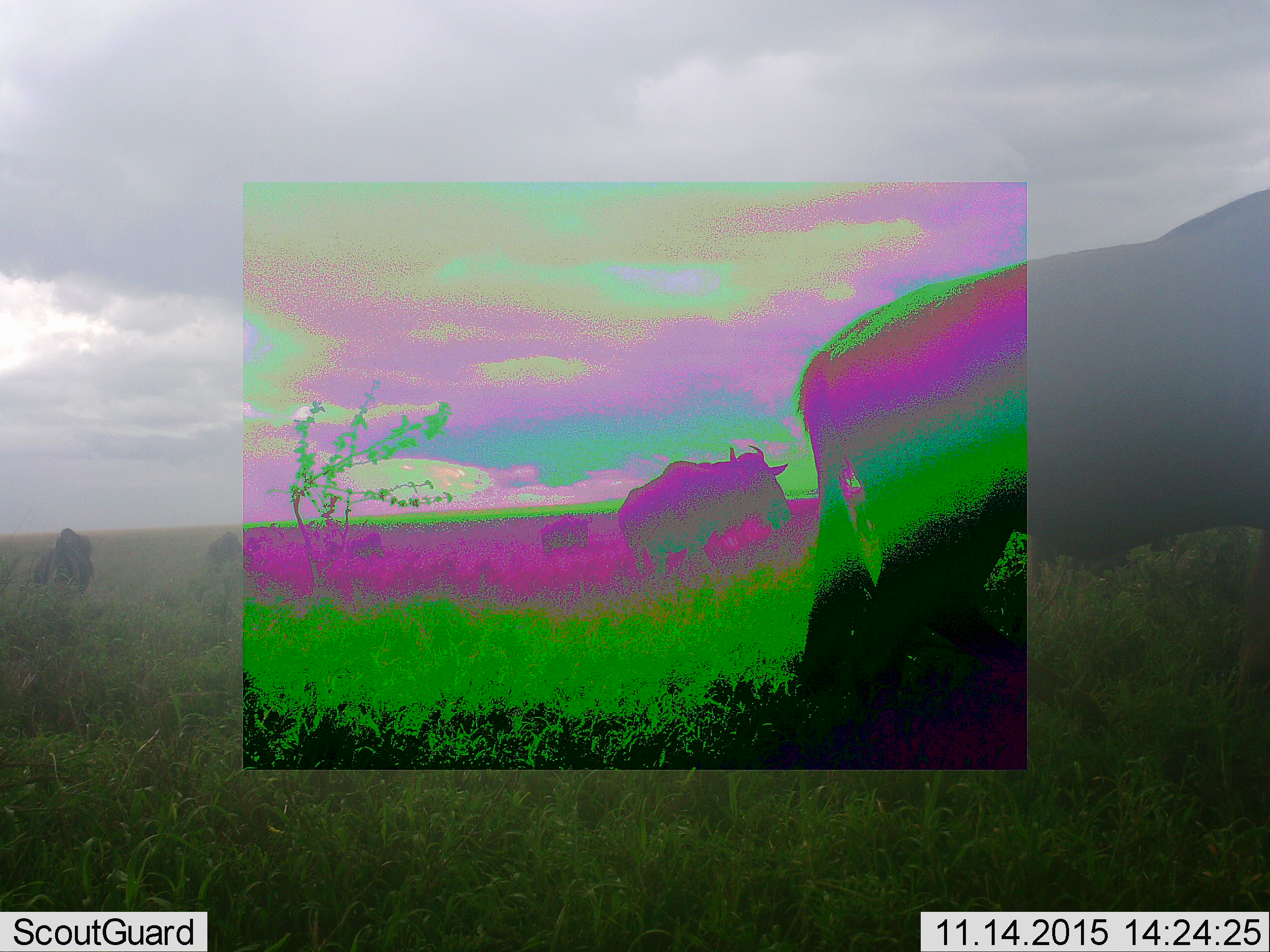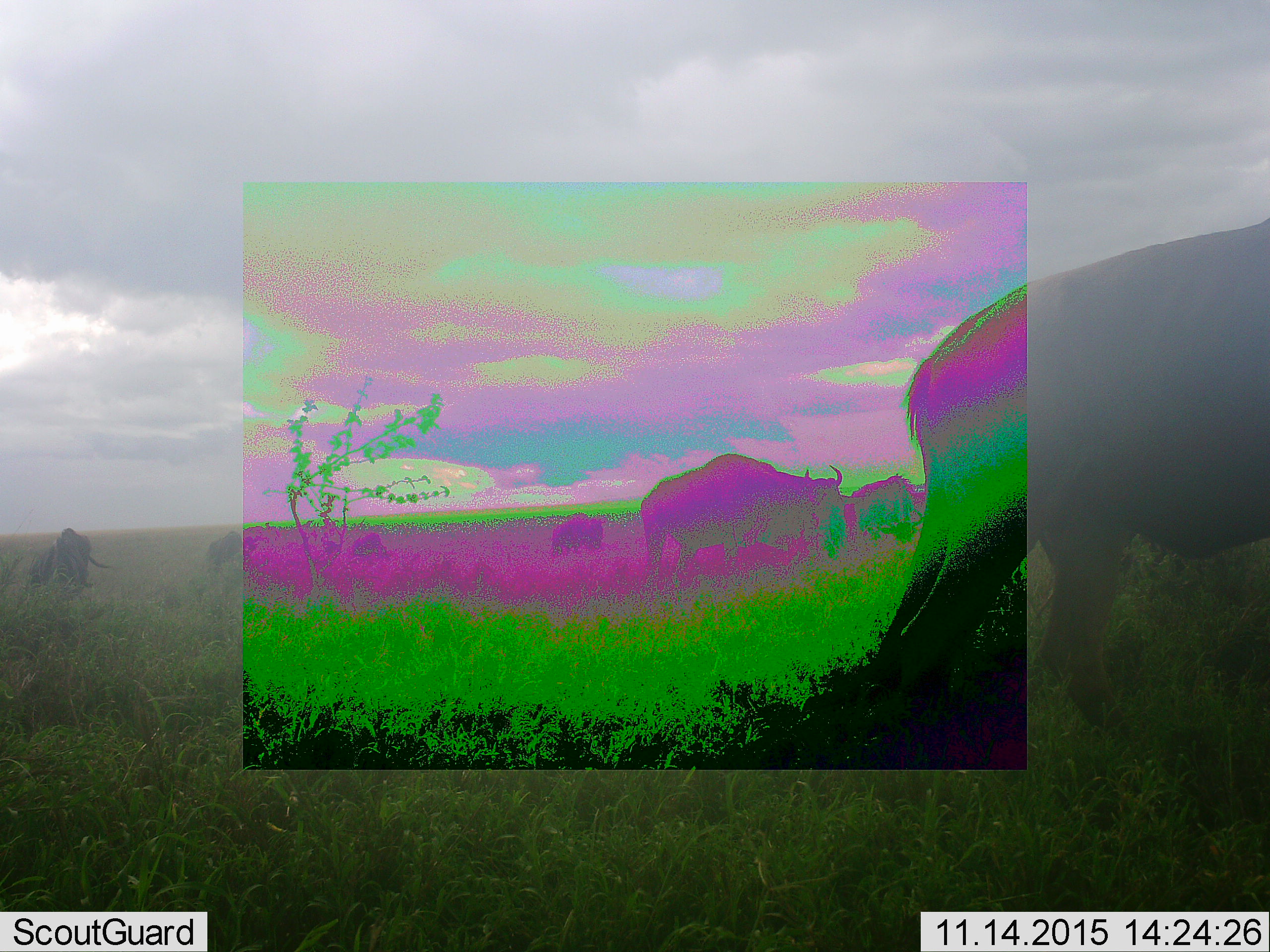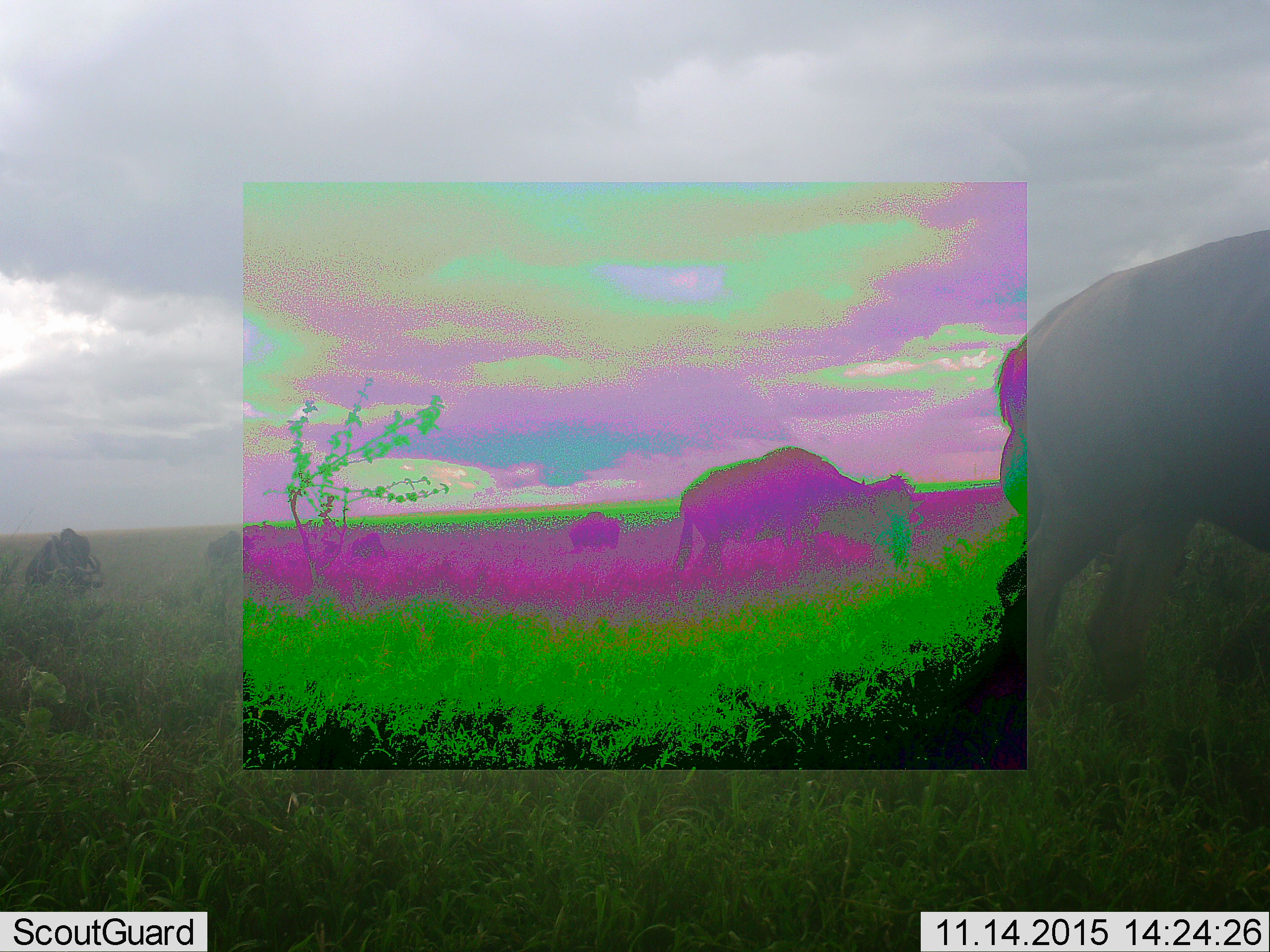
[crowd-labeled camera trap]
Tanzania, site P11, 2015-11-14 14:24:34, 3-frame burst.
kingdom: Animalia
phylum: Chordata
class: Mammalia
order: Artiodactyla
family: Bovidae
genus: Connochaetes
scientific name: Connochaetes taurinus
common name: blue wildebeest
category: wildebeest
Wildebeest (blue wildebeest) (Connochaetes taurinus), count 6. Behavior (volunteer vote fractions): standing 38%, resting 0%, moving 100%, interacting 0%. Young present (vote fraction): 0%. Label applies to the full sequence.